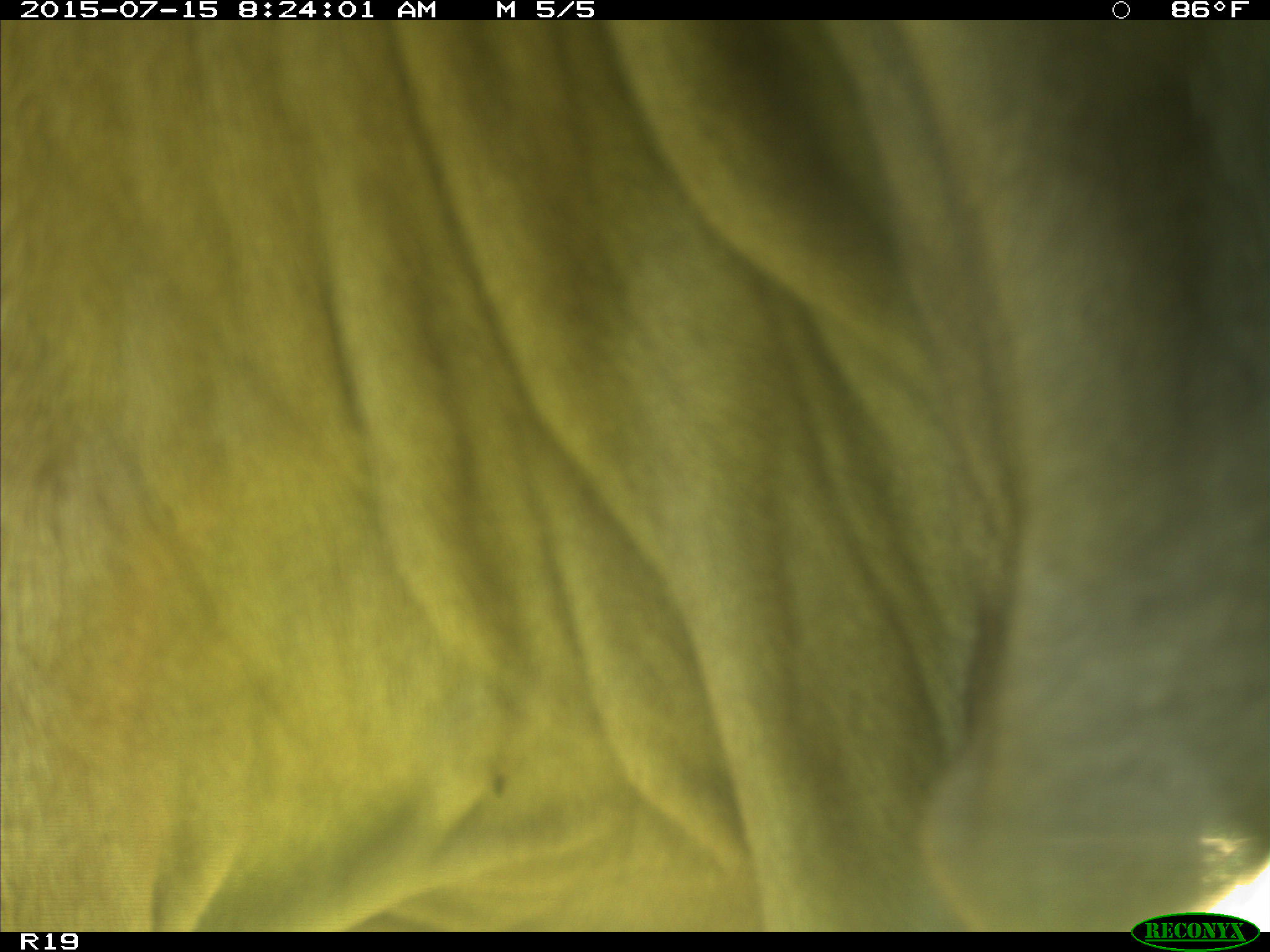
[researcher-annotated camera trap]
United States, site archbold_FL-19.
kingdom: Animalia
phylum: Chordata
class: Mammalia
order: Artiodactyla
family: Bovidae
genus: Bos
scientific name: Bos taurus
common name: domestic cow